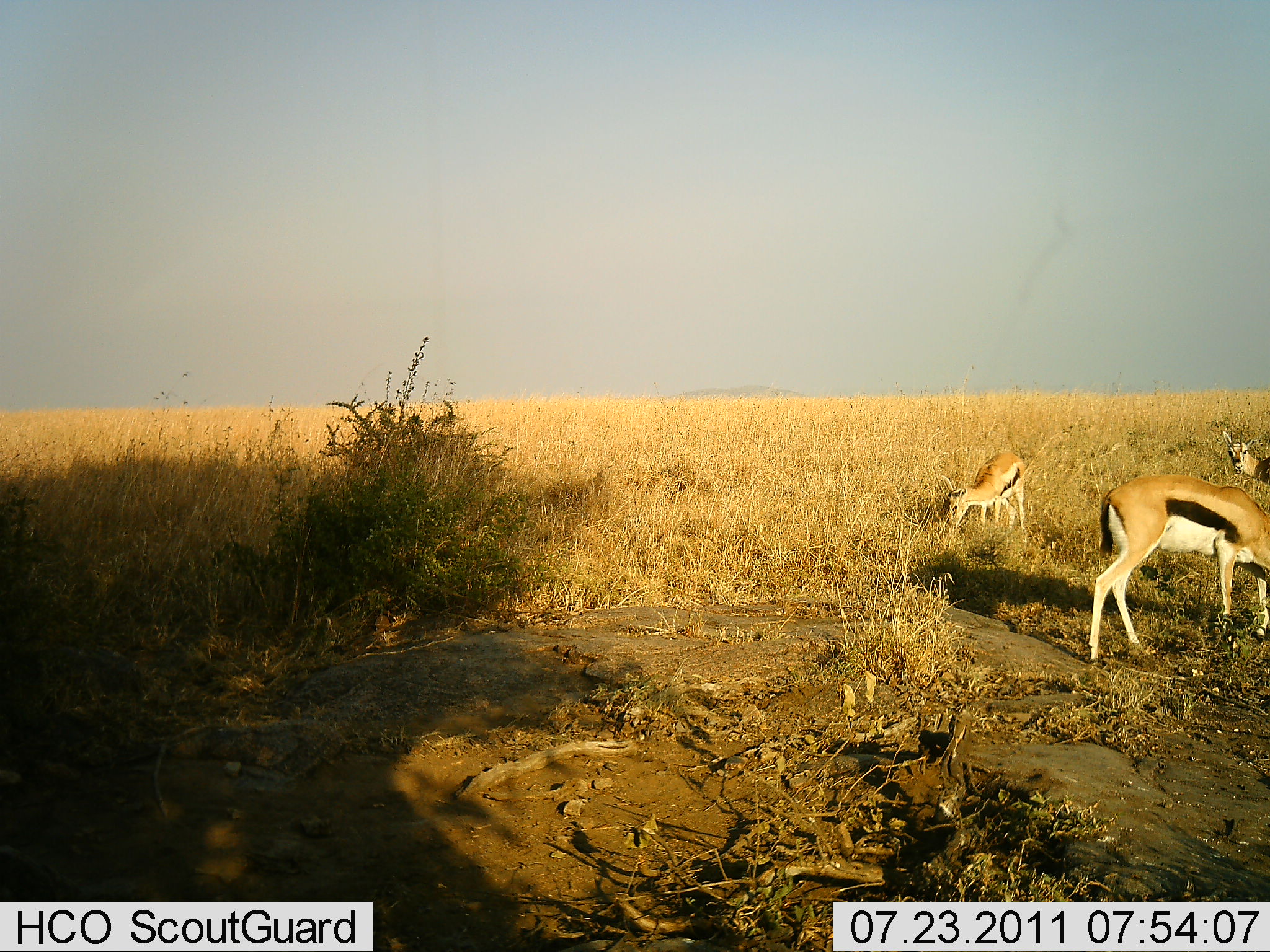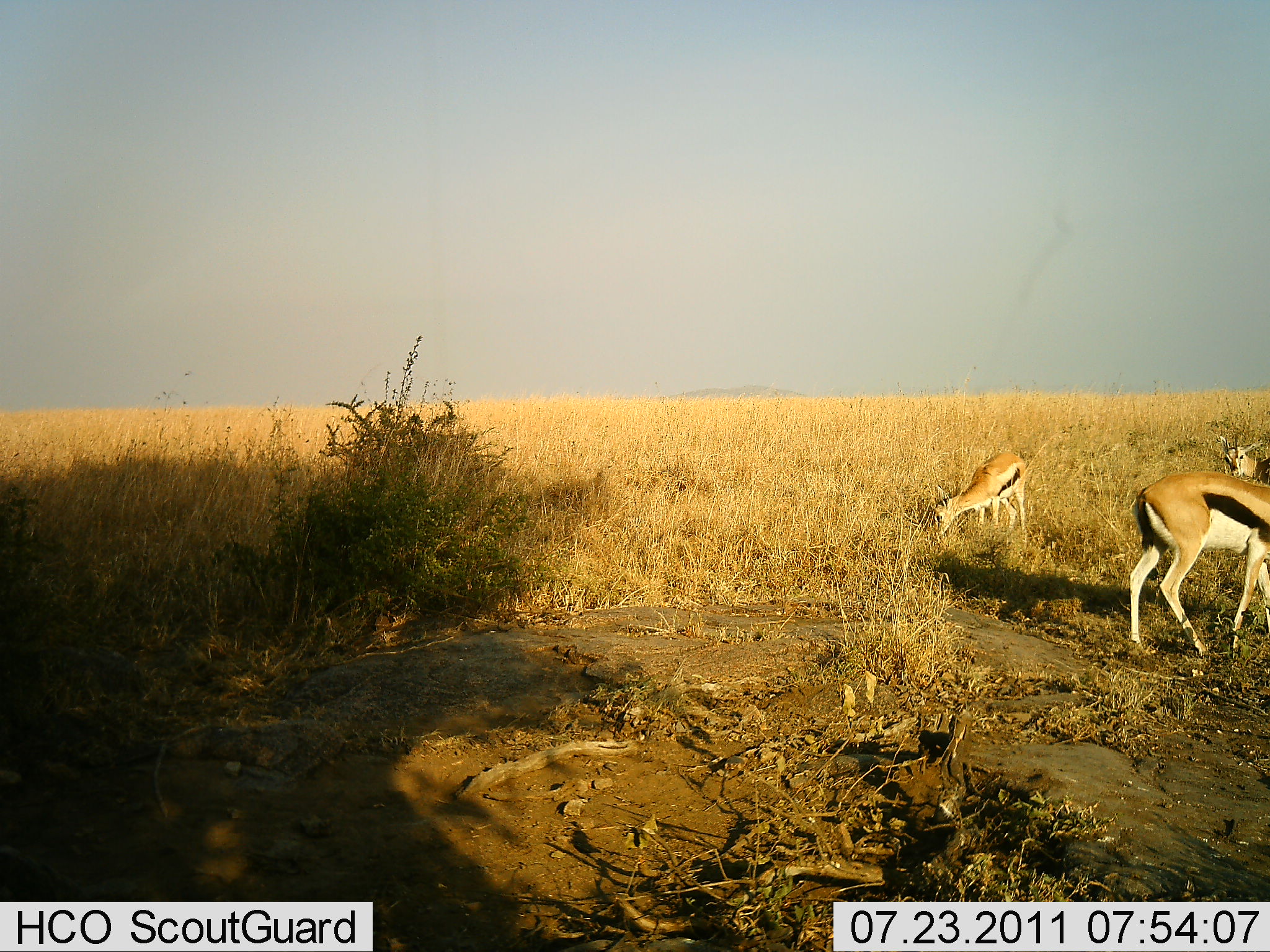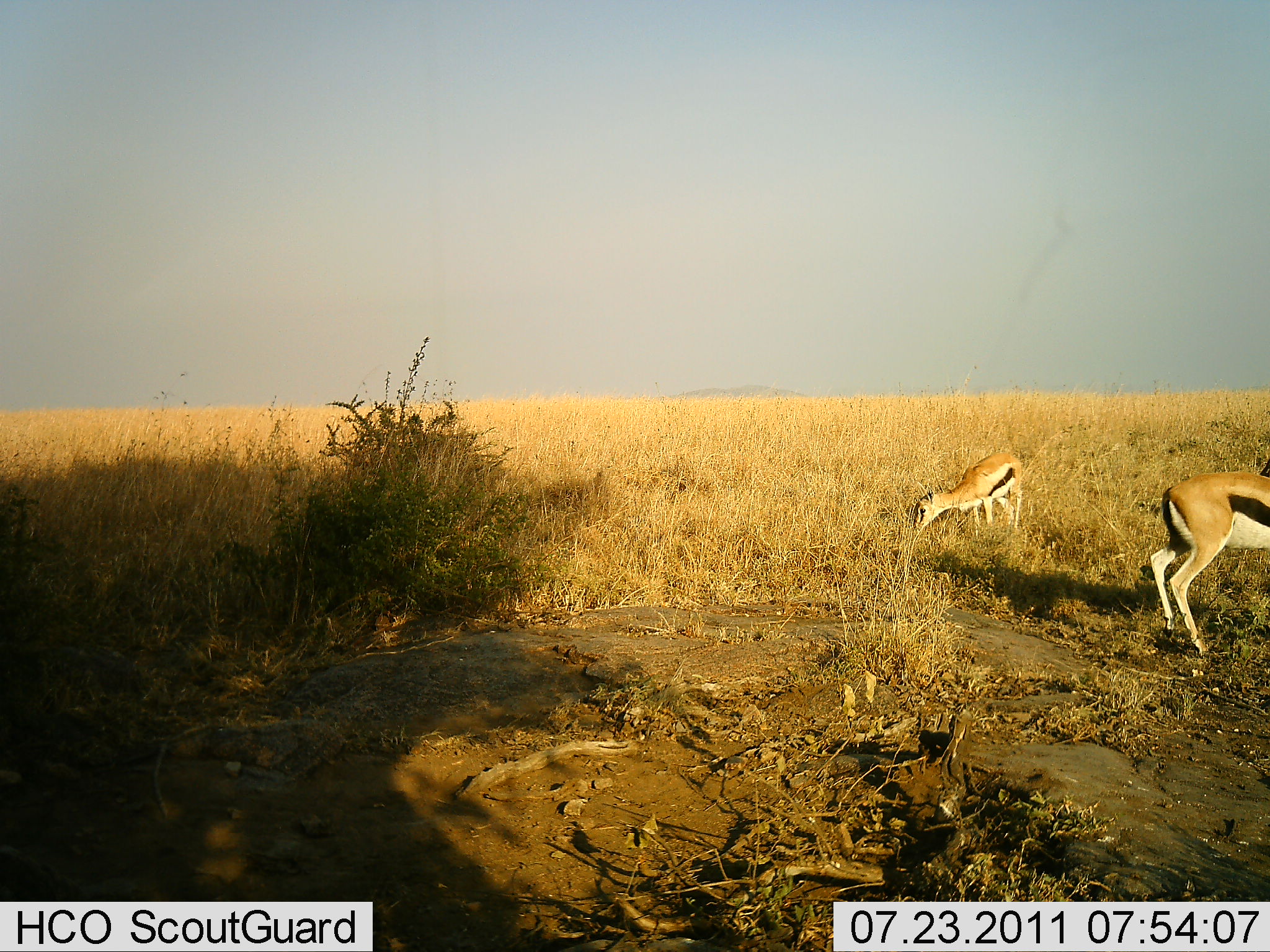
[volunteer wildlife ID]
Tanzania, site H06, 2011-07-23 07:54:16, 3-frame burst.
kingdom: Animalia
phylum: Chordata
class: Mammalia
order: Artiodactyla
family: Bovidae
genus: Eudorcas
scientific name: Eudorcas thomsonii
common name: thomson's gazelle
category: gazellethomsons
Gazellethomsons (thomson's gazelle) (Eudorcas thomsonii), count 3. Behavior (volunteer vote fractions): standing 27%, resting 0%, moving 27%, interacting 0%. Young present (vote fraction): 9%. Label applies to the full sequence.